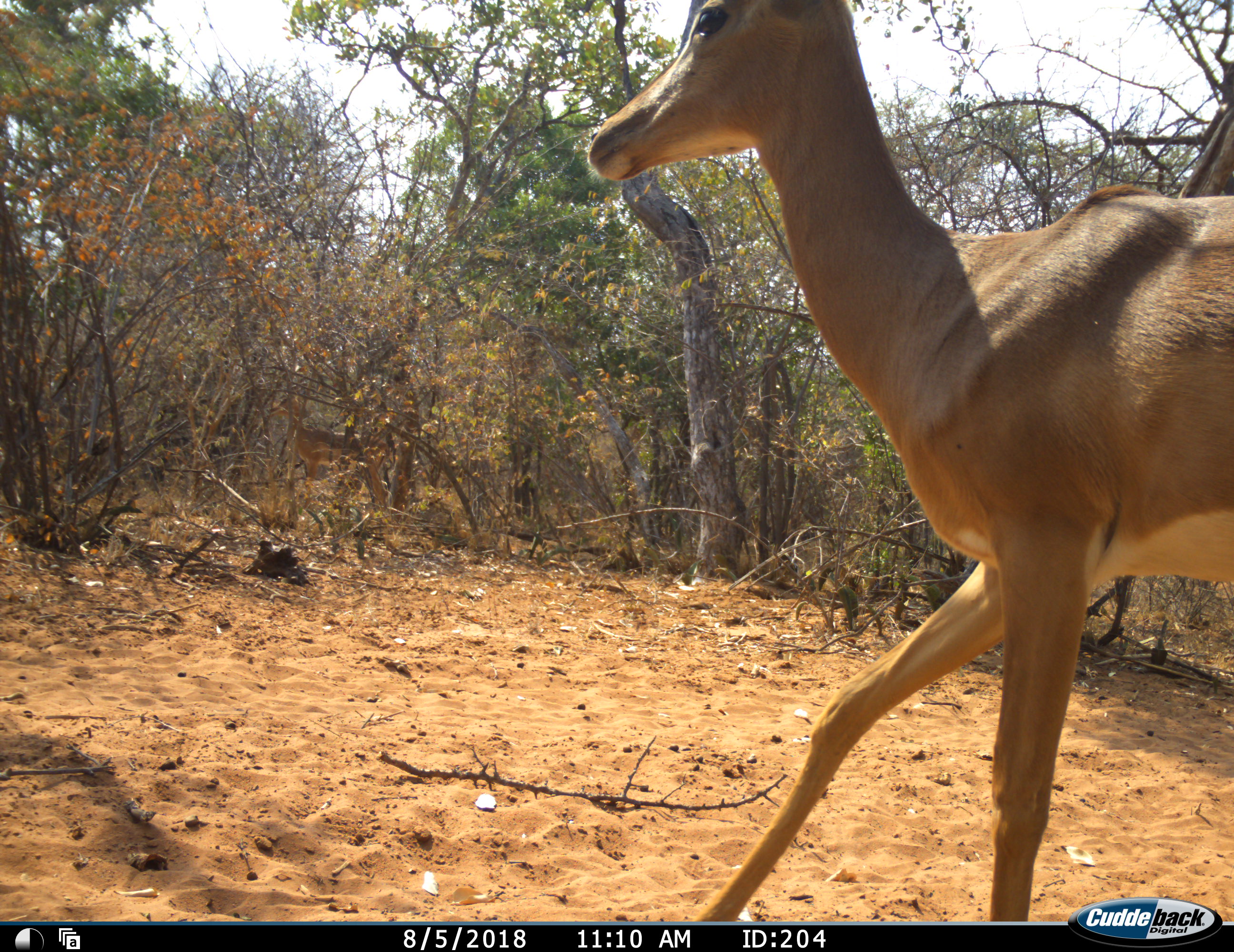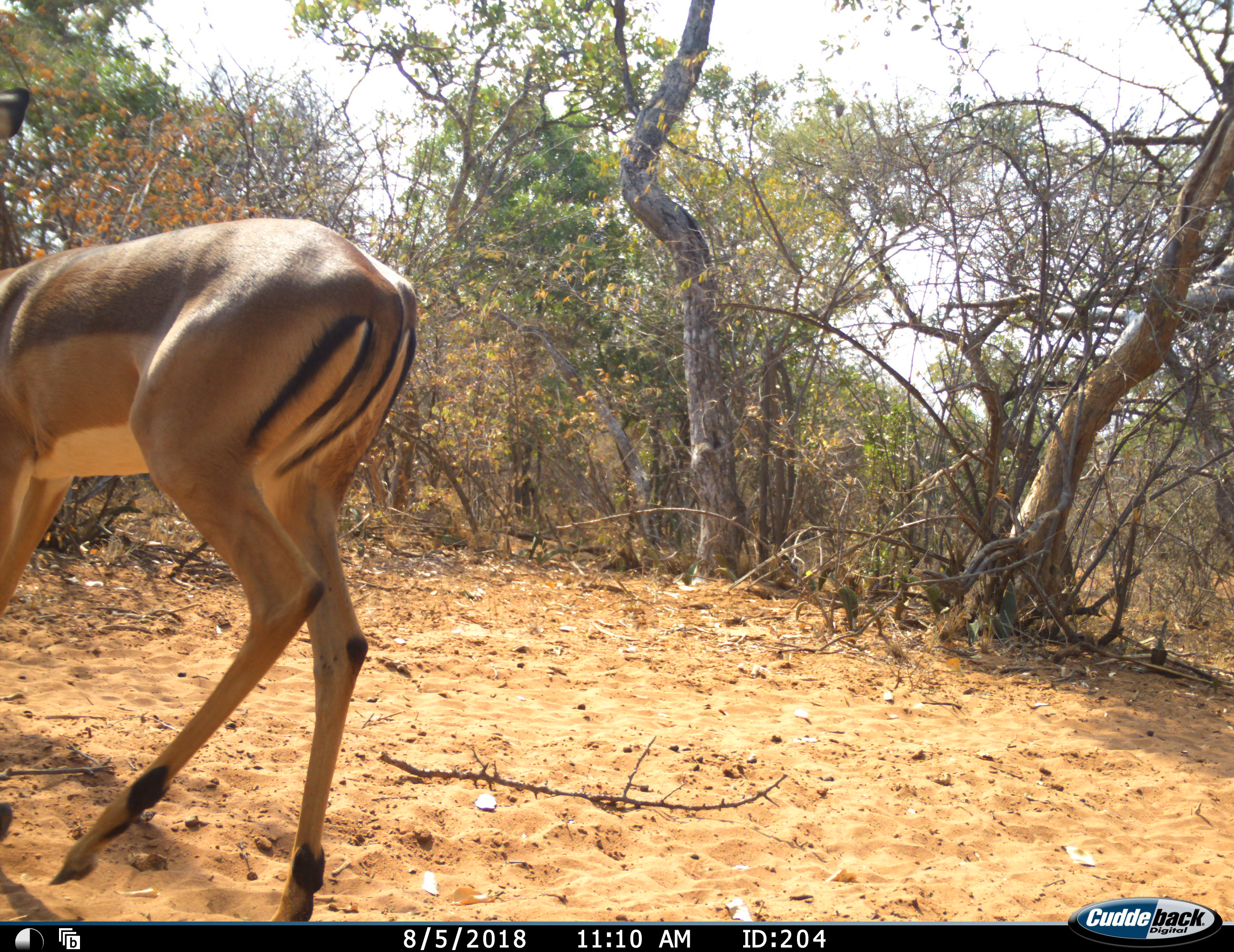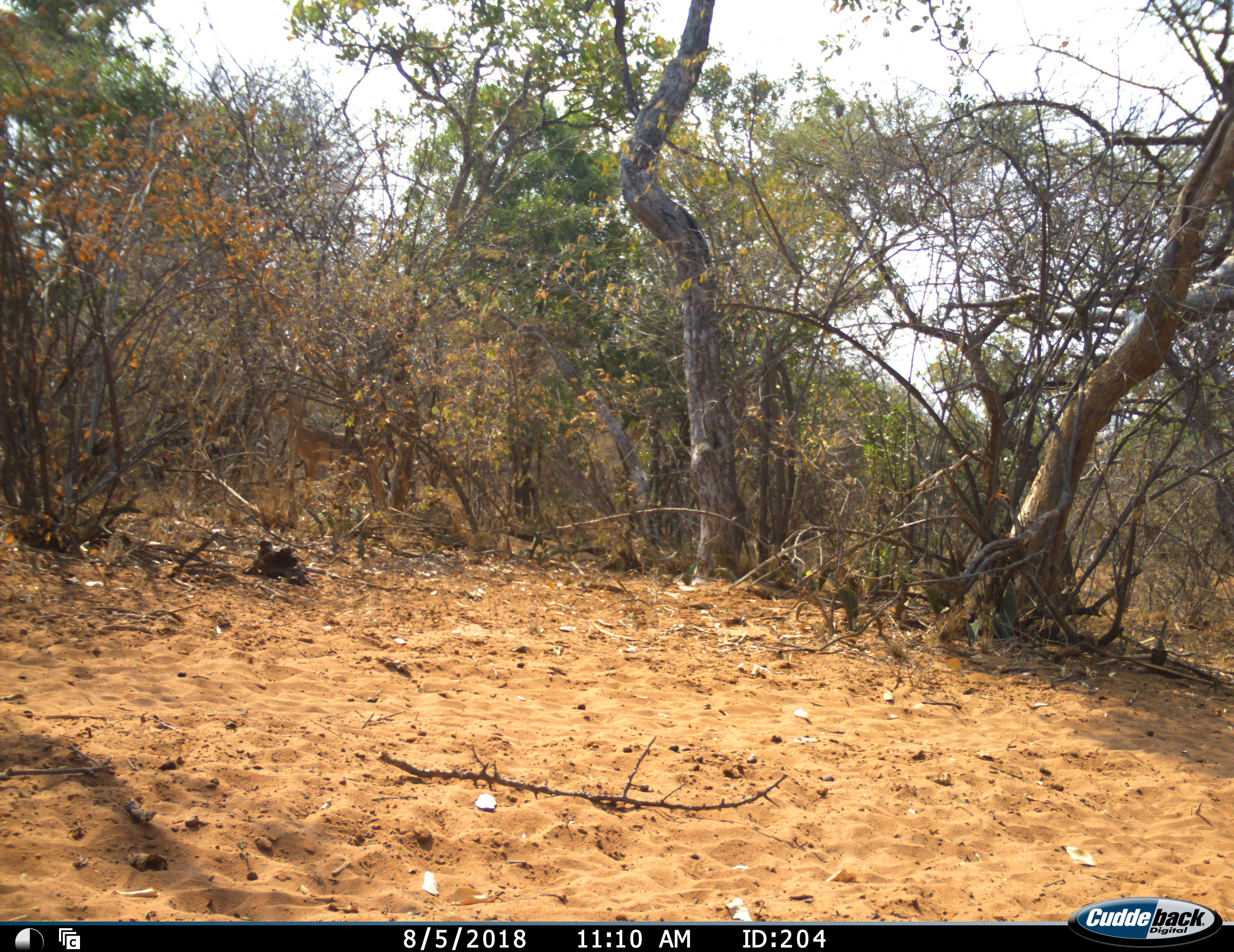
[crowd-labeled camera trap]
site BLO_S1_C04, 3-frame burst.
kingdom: Animalia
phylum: Chordata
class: Mammalia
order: Artiodactyla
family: Bovidae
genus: Aepyceros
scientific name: Aepyceros melampus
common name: impala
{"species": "impala (Aepyceros melampus)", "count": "1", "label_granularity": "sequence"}